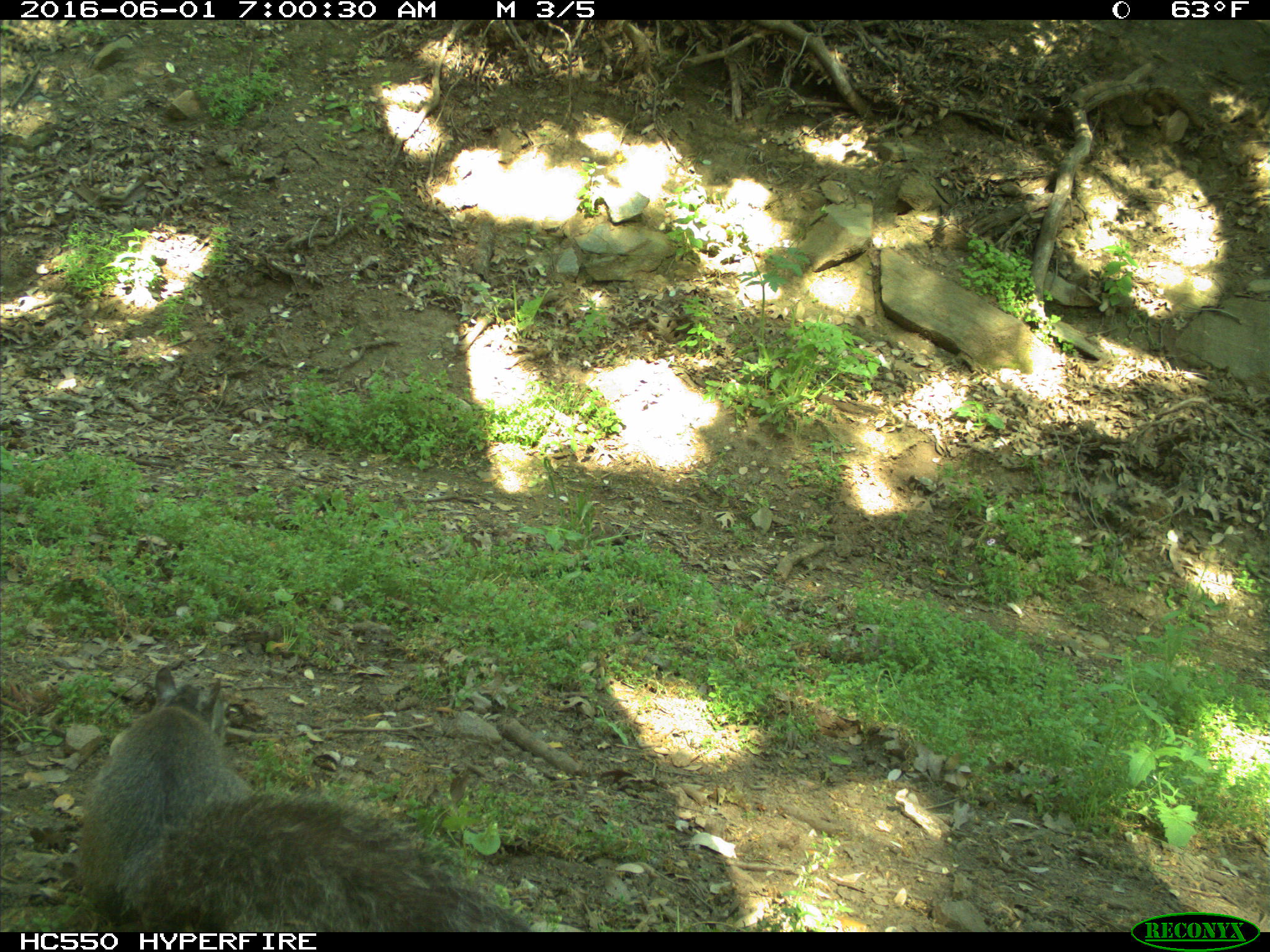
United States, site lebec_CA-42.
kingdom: Animalia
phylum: Chordata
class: Mammalia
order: Rodentia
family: Sciuridae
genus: Sciurus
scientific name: Sciurus carolinensis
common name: eastern gray squirrel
Sciurus carolinensis (eastern gray squirrel).